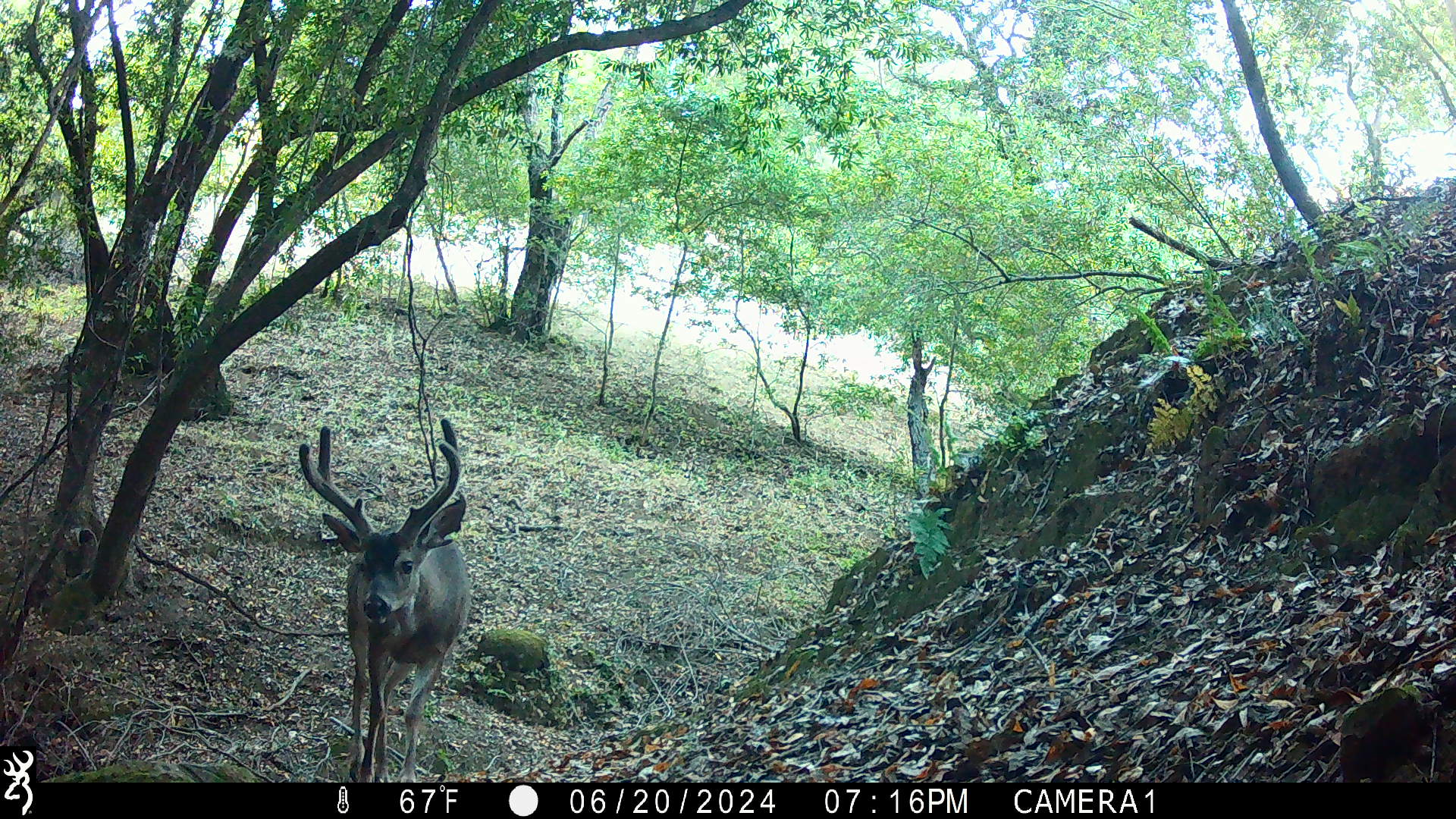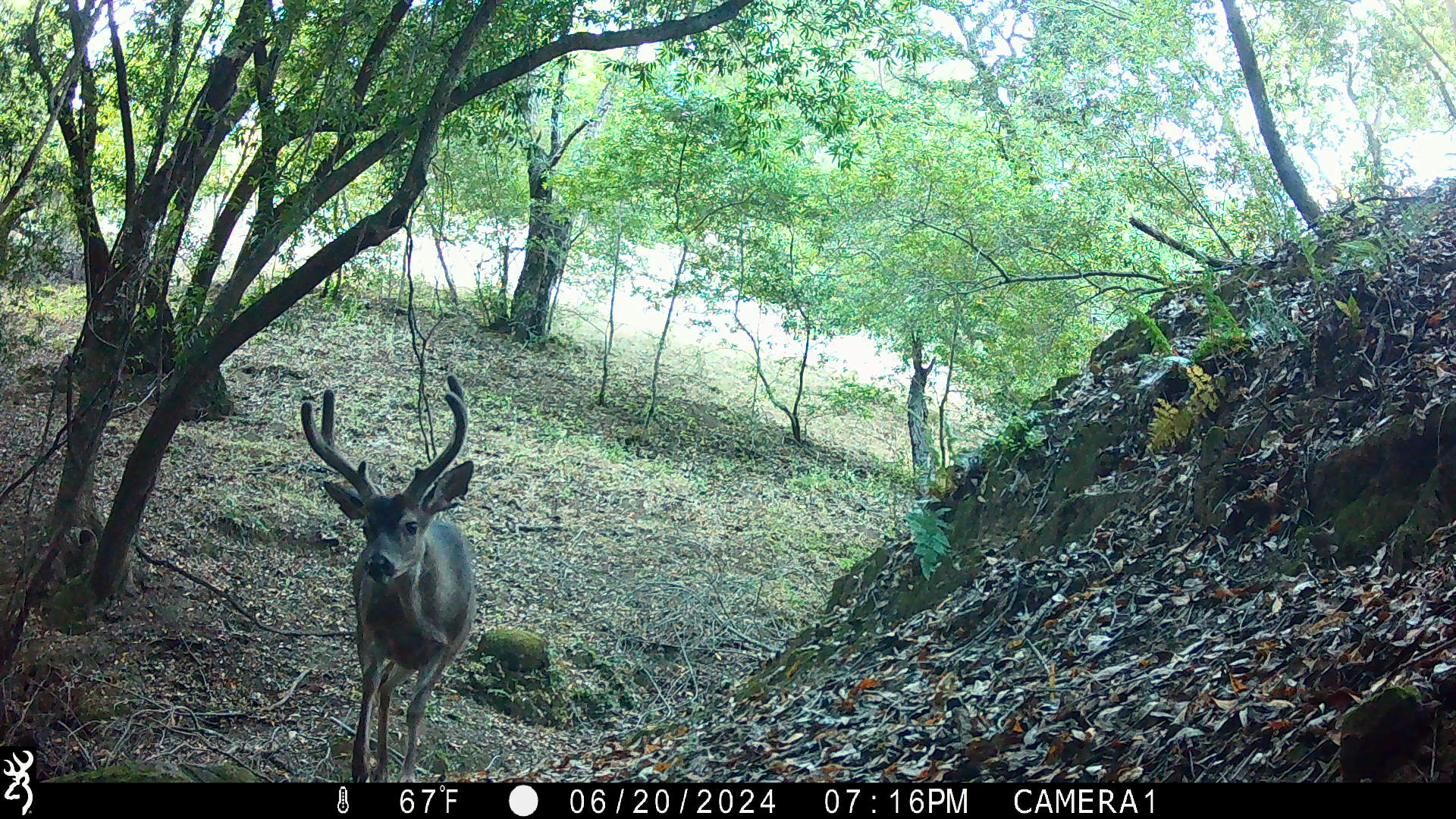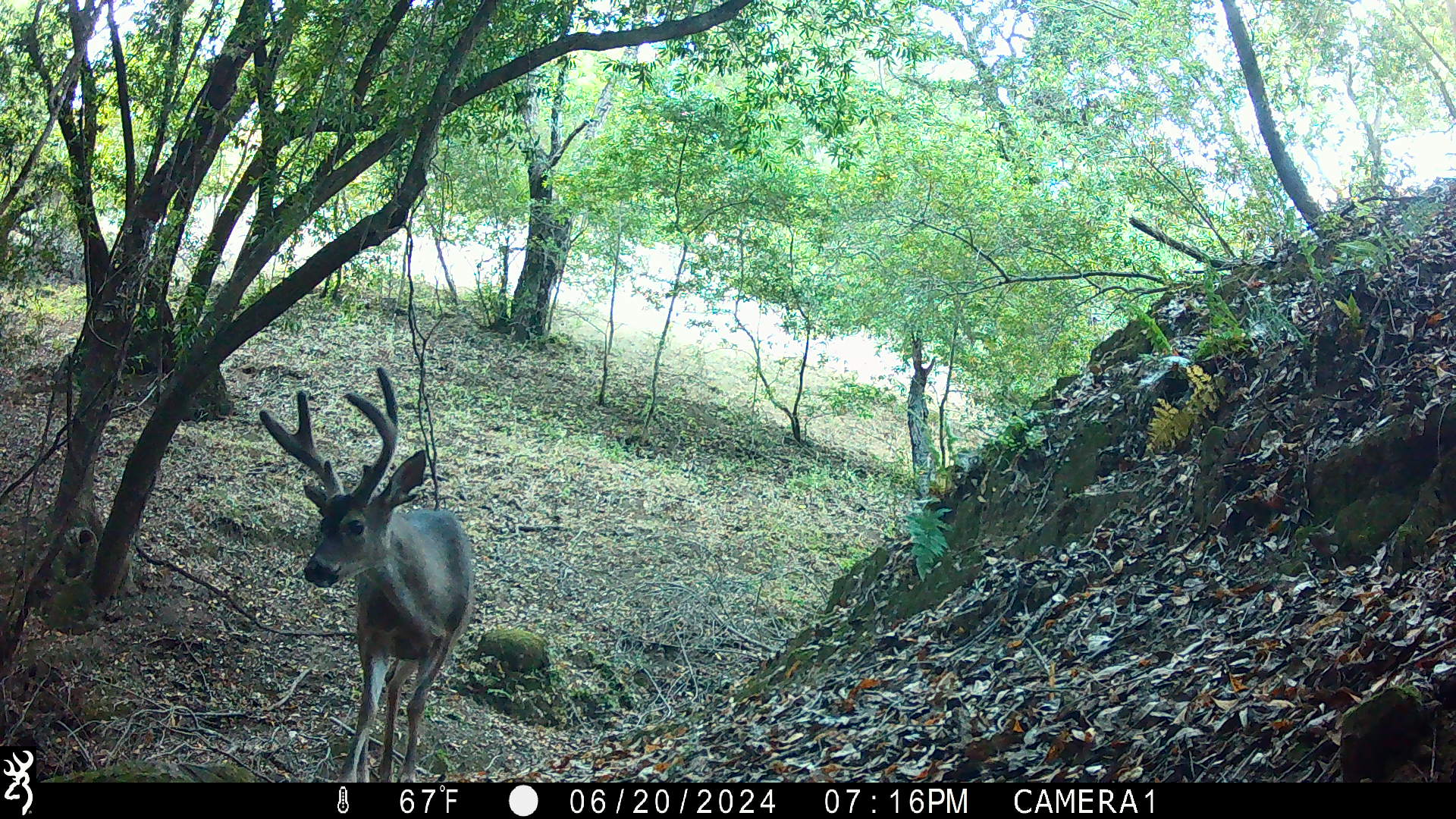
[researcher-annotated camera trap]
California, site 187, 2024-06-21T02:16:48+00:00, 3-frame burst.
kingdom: Animalia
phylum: Chordata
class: Mammalia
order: Artiodactyla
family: Cervidae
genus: Odocoileus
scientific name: Odocoileus hemionus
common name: mule deer